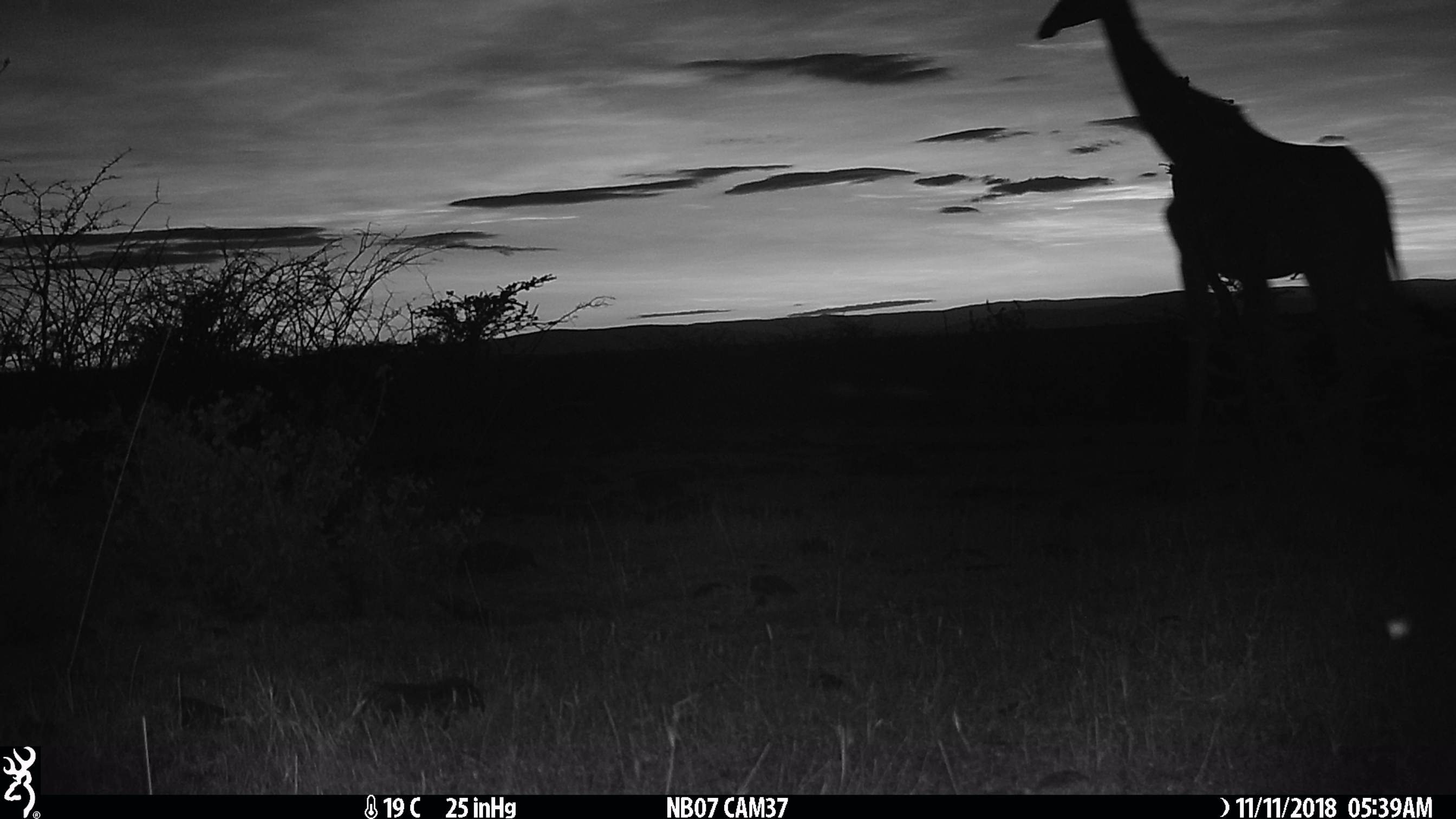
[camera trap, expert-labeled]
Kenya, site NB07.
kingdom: Animalia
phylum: Chordata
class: Mammalia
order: Artiodactyla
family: Giraffidae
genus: Giraffa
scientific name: Giraffa camelopardalis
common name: northern giraffe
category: giraffe